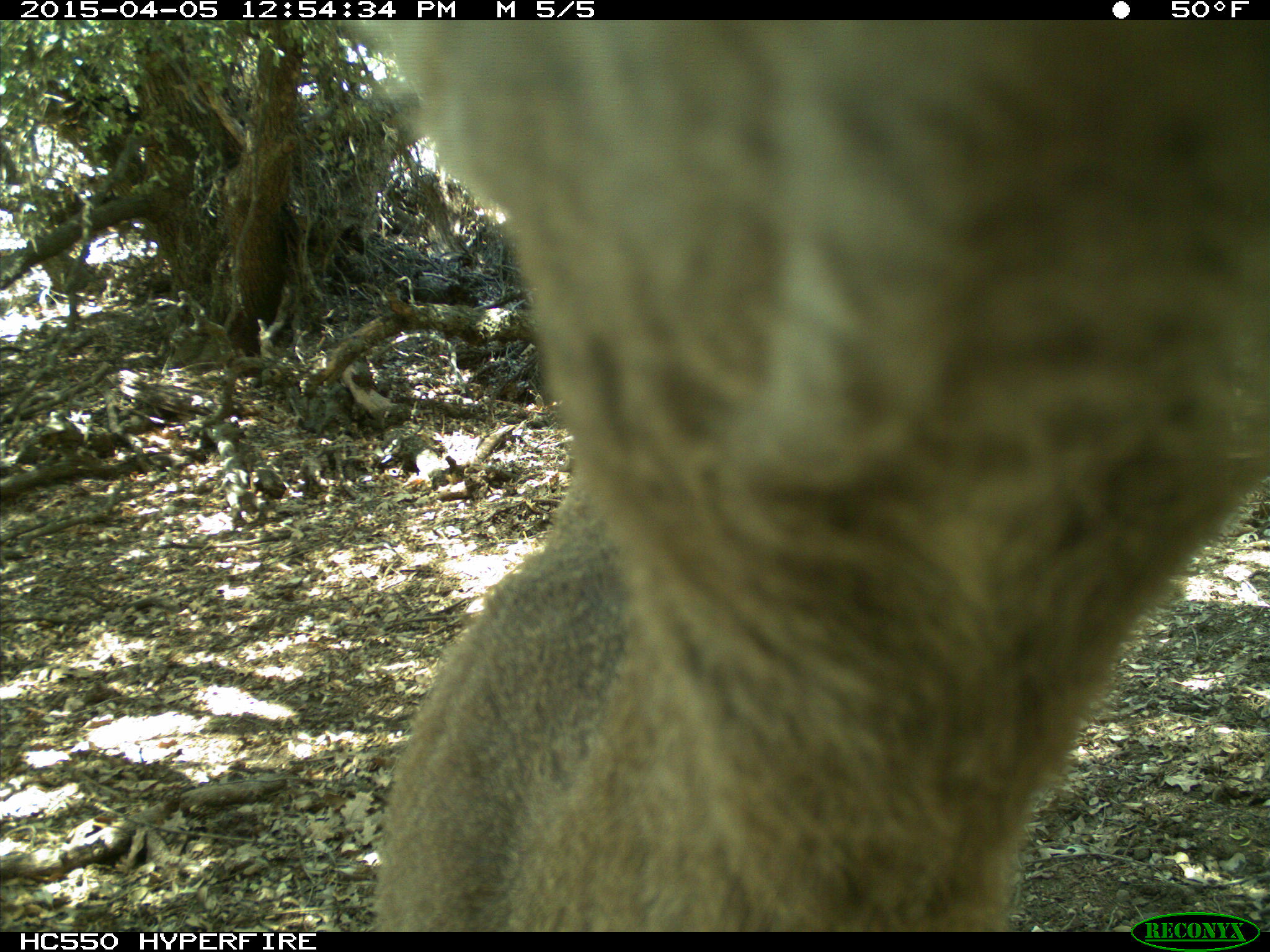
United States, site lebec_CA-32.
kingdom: Animalia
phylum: Chordata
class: Mammalia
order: Artiodactyla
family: Cervidae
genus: Odocoileus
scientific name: Odocoileus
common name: deer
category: unidentified deer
Unidentified deer (deer) (Odocoileus).